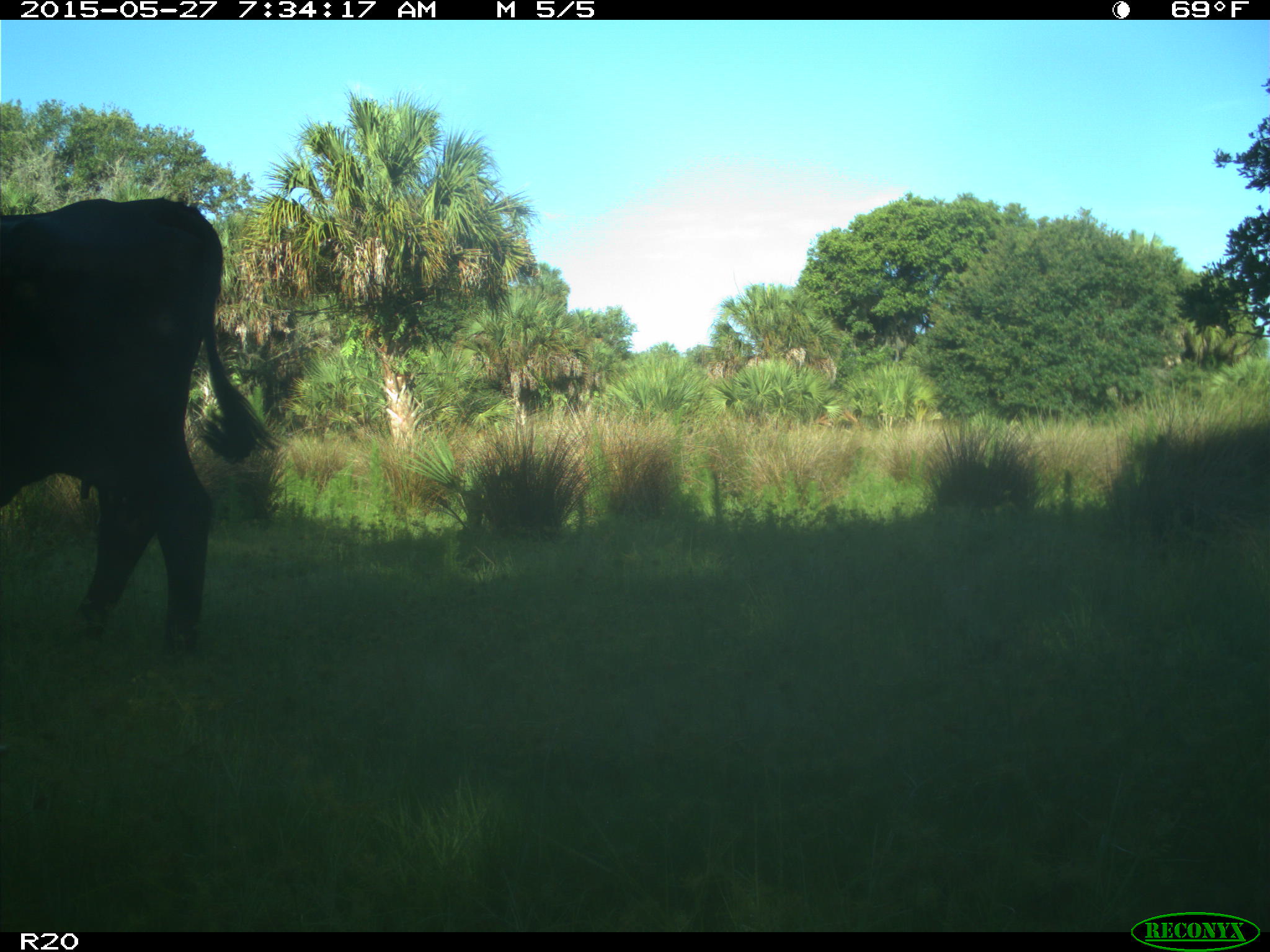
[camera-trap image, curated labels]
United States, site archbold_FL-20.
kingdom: Animalia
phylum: Chordata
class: Mammalia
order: Artiodactyla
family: Bovidae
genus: Bos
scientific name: Bos taurus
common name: domestic cow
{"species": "Bos taurus (domestic cow)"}